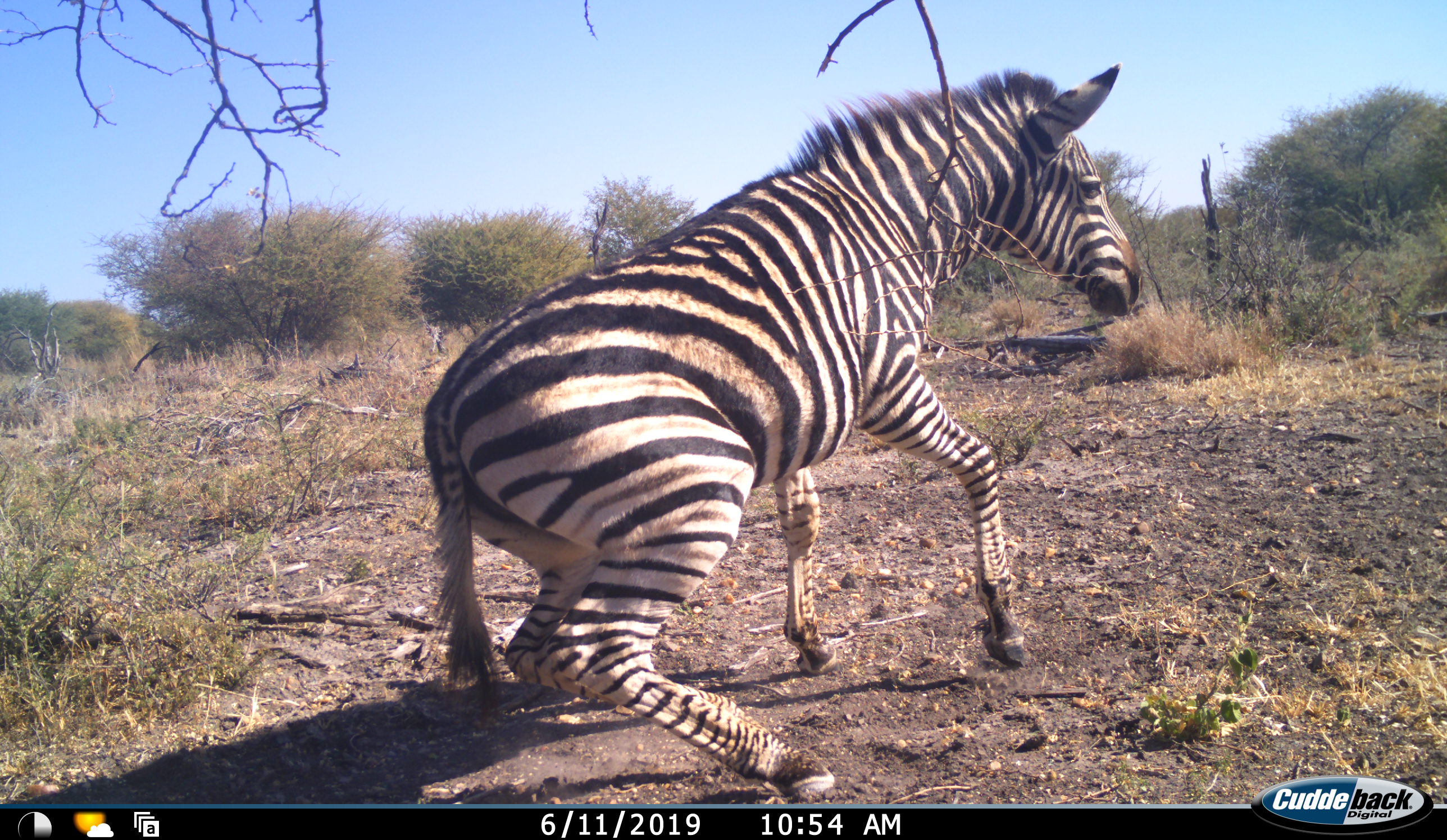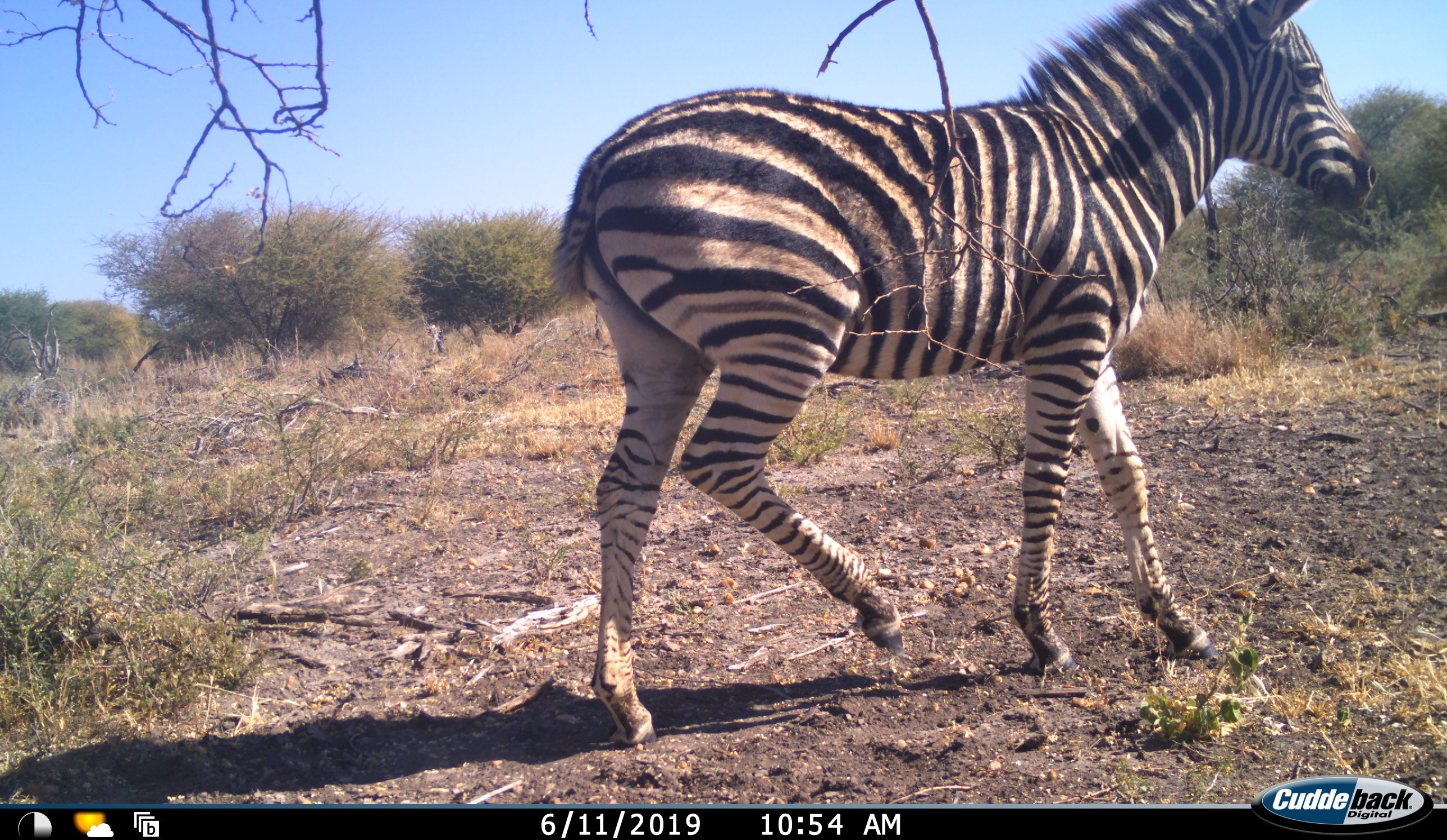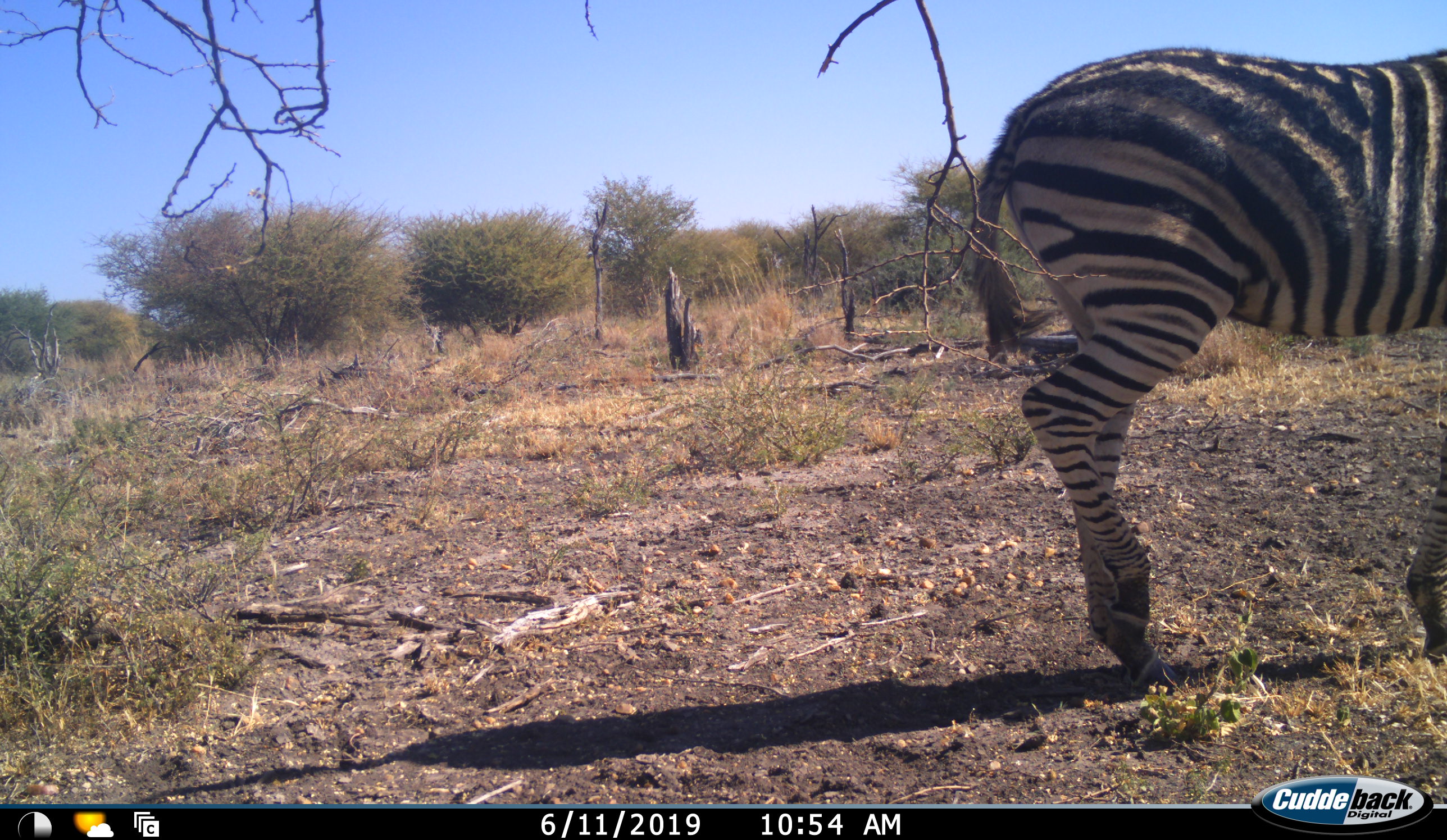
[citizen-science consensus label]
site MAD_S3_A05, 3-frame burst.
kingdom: Animalia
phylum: Chordata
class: Mammalia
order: Perissodactyla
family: Equidae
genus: Equus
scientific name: Equus quagga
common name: plains zebra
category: zebraplains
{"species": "zebraplains (plains zebra) (Equus quagga)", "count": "1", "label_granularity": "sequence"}